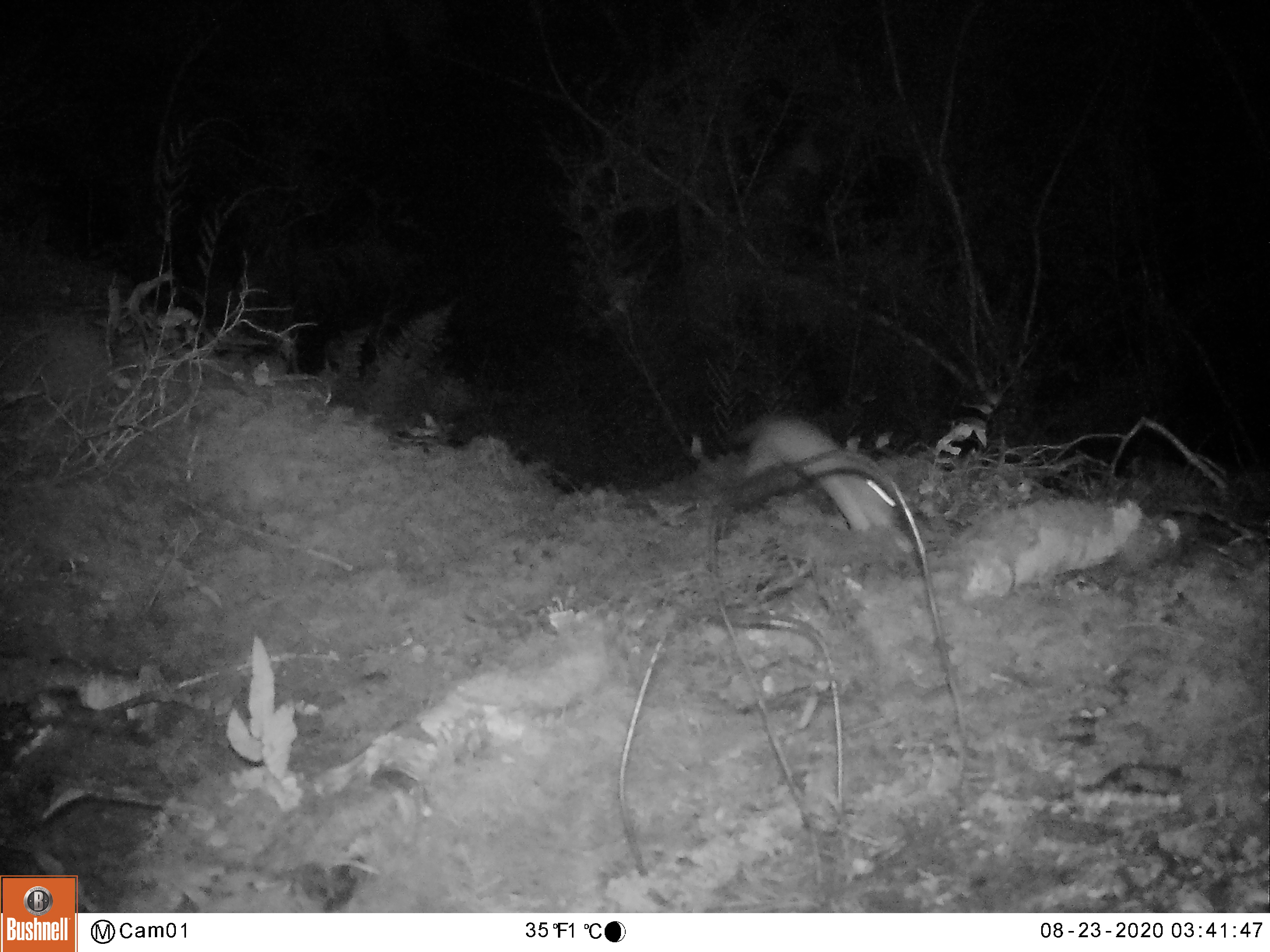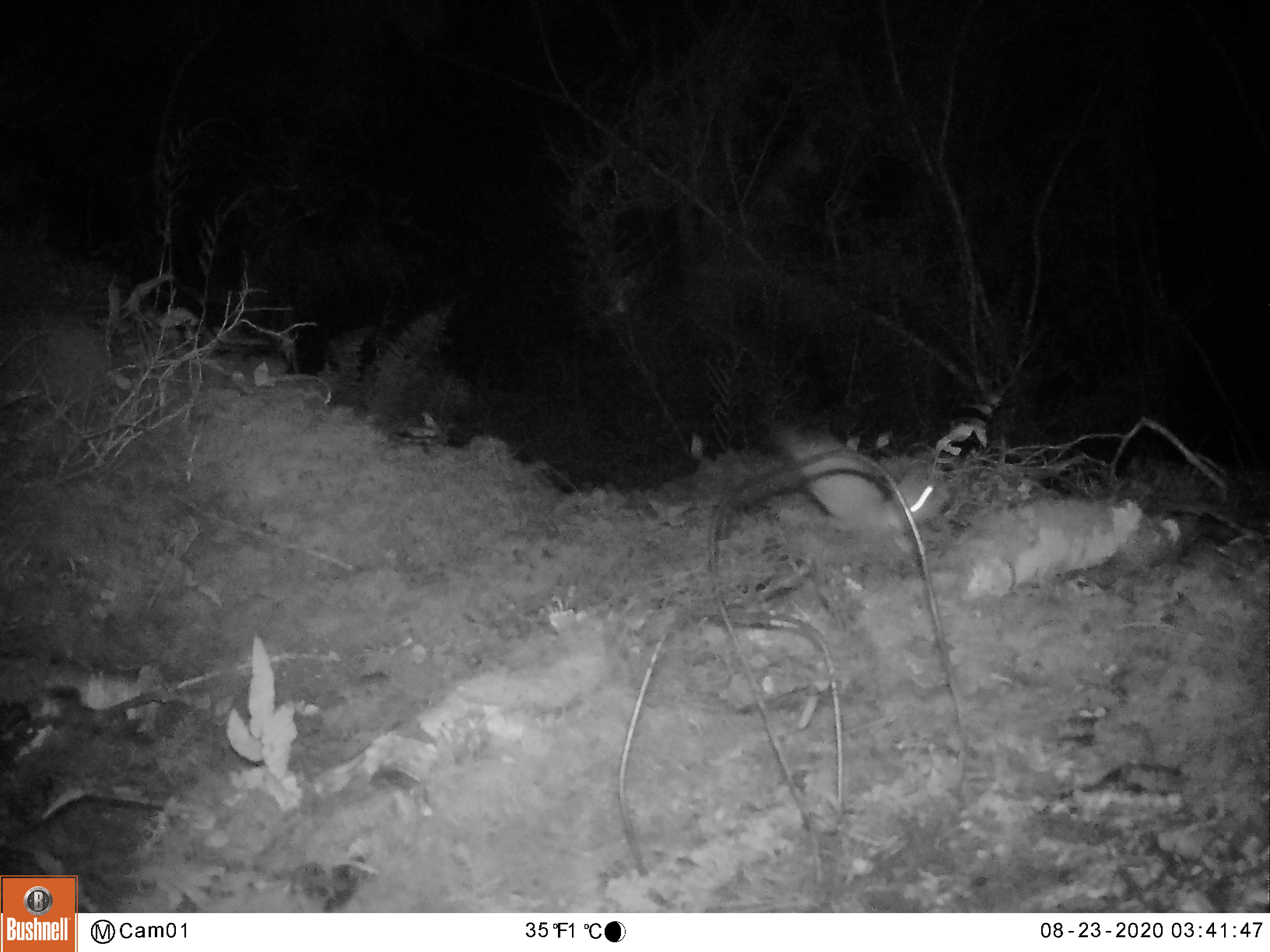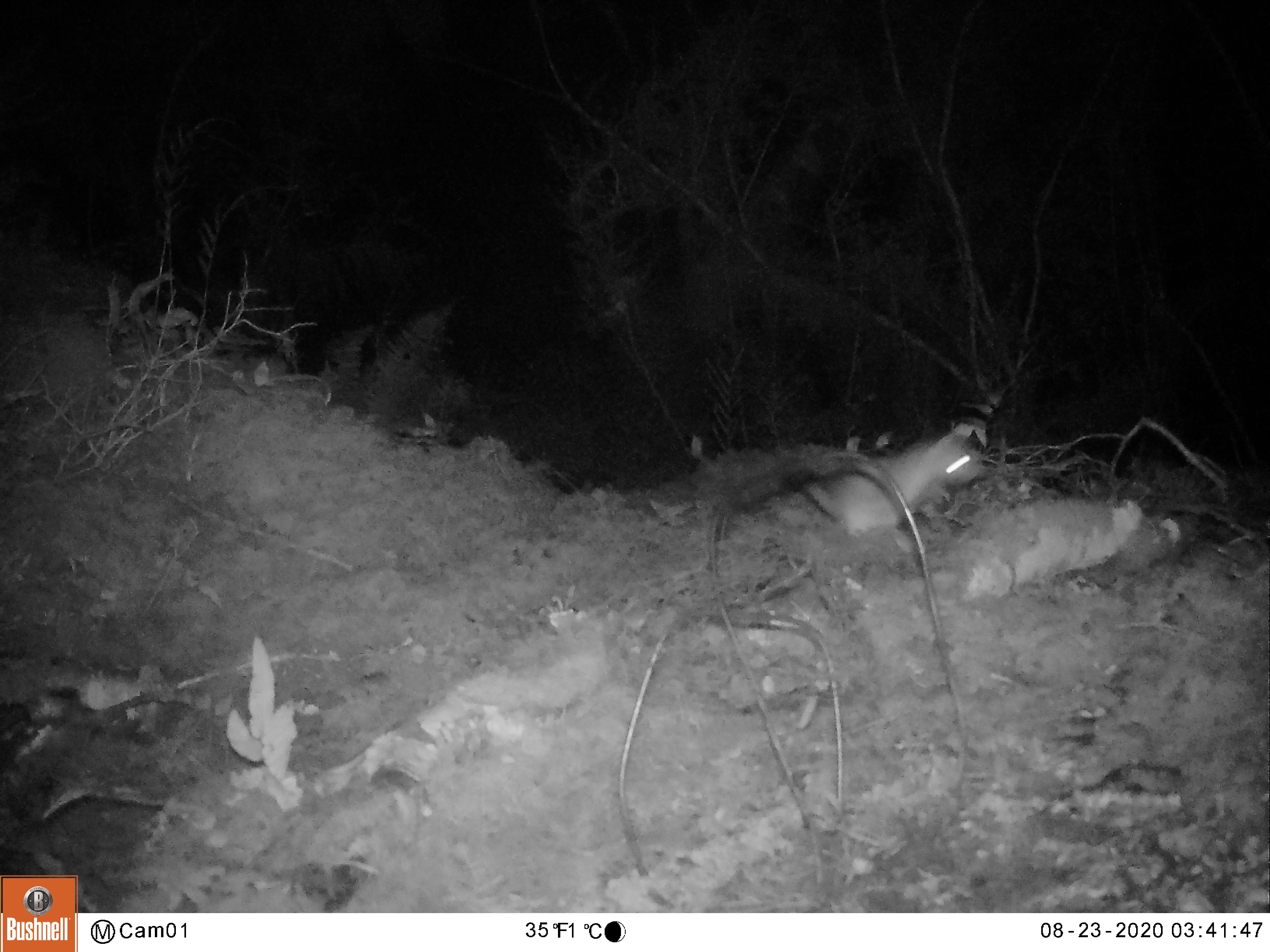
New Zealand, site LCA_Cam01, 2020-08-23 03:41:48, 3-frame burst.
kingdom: Animalia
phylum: Chordata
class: Mammalia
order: Carnivora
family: Mustelidae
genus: Mustela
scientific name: Mustela erminea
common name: stoat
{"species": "stoat (Mustela erminea)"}